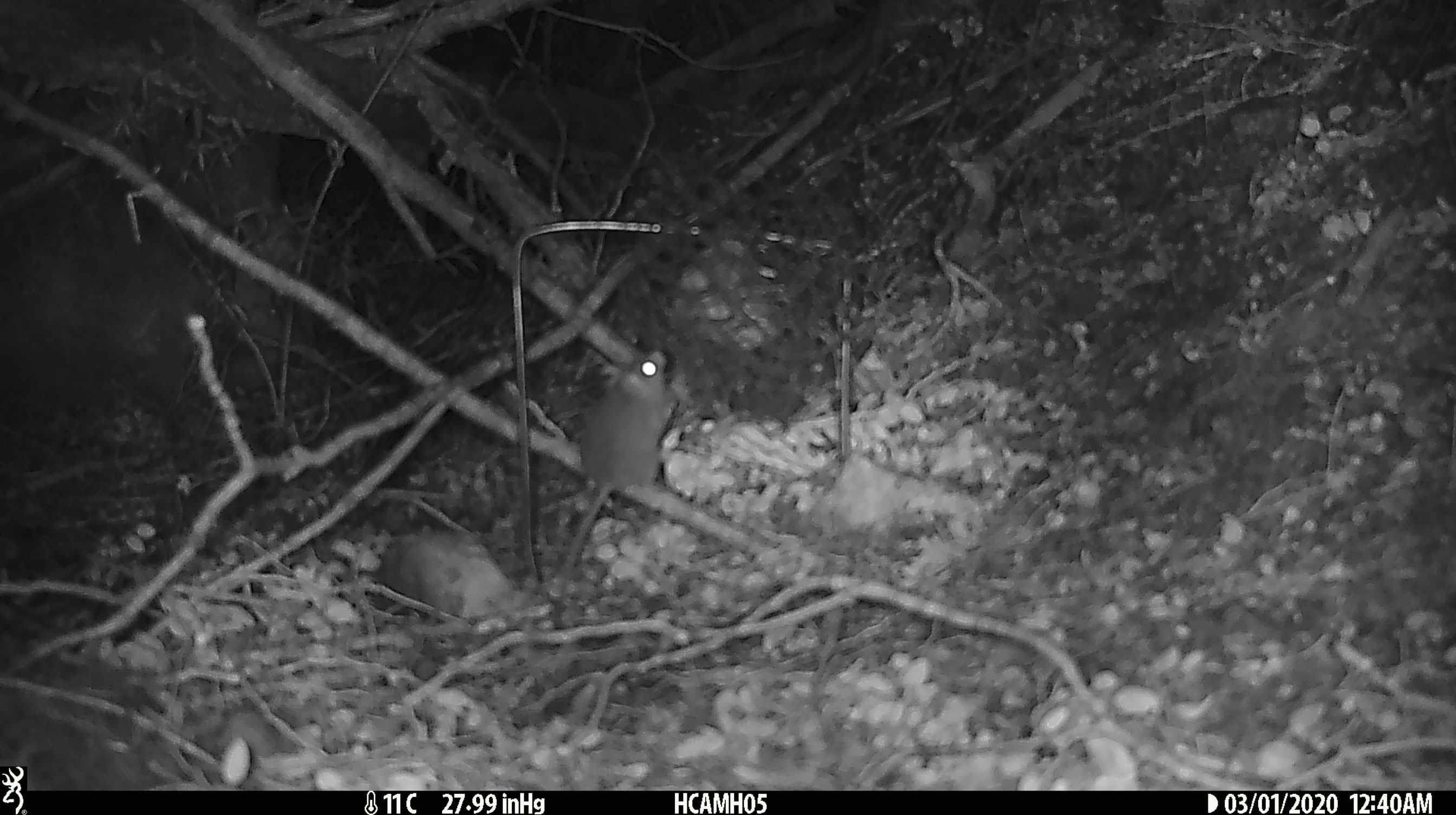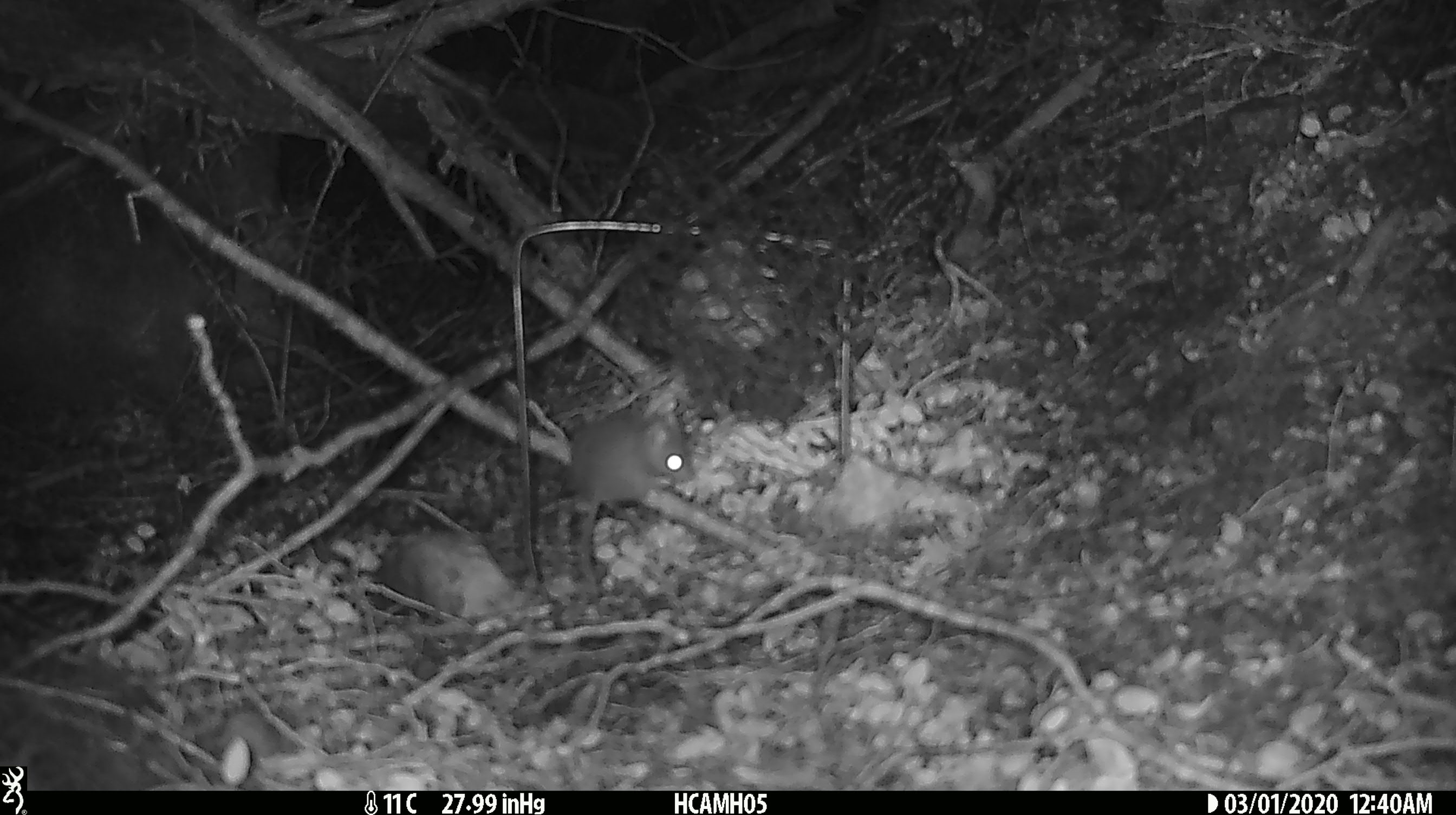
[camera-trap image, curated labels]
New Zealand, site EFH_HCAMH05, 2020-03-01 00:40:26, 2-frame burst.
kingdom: Animalia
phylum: Chordata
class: Mammalia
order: Rodentia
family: Muridae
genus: Mus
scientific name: Mus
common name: mouse